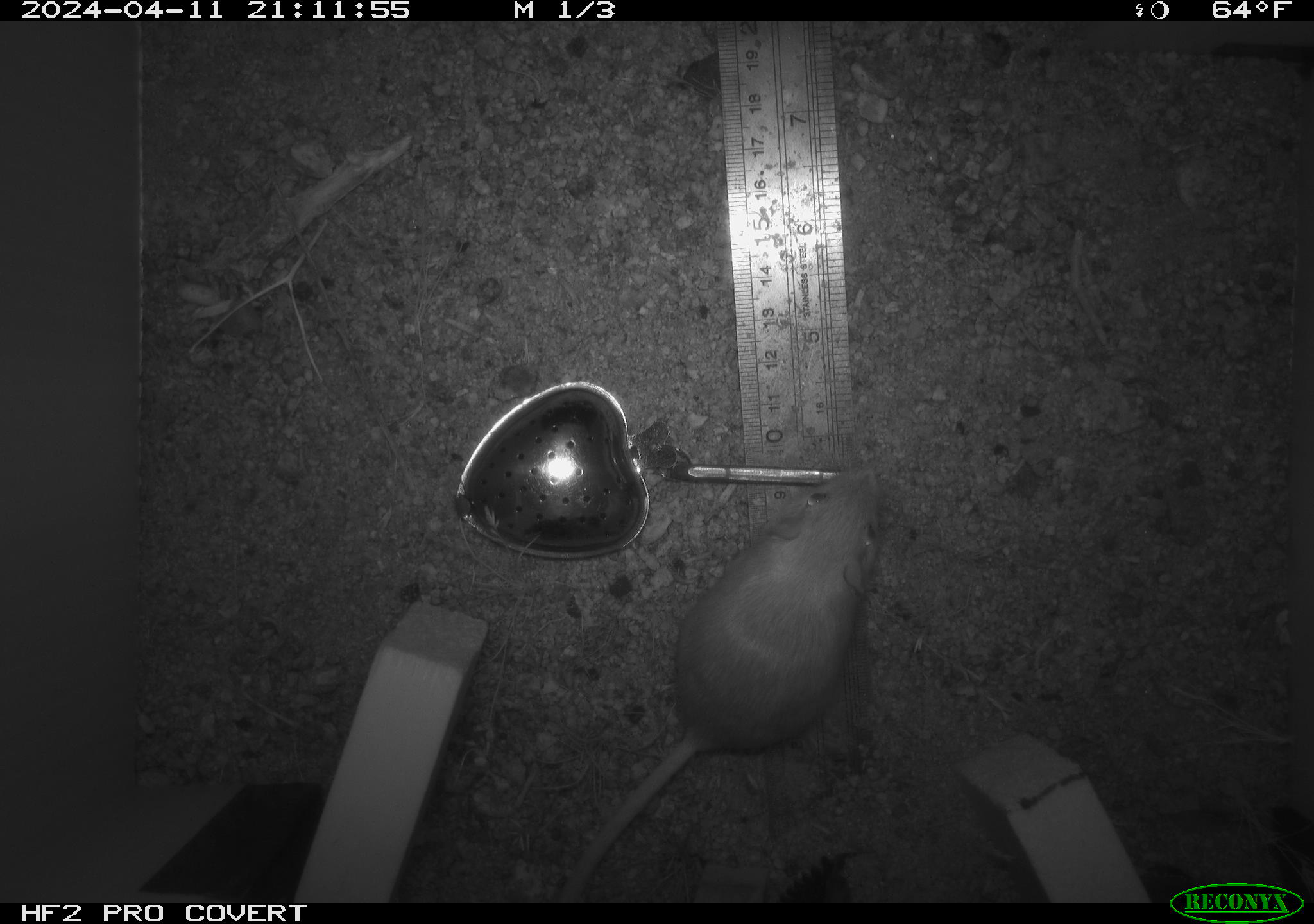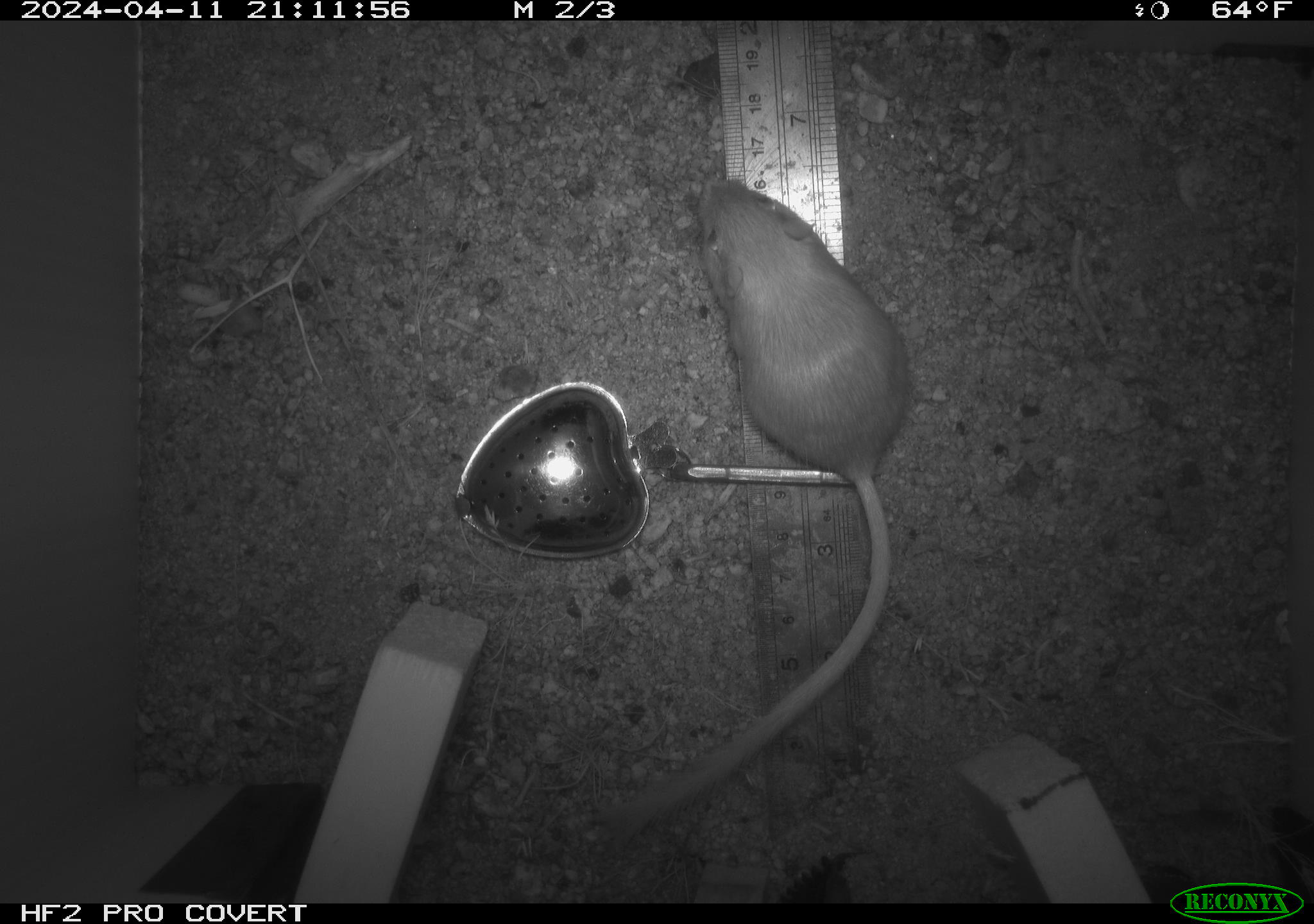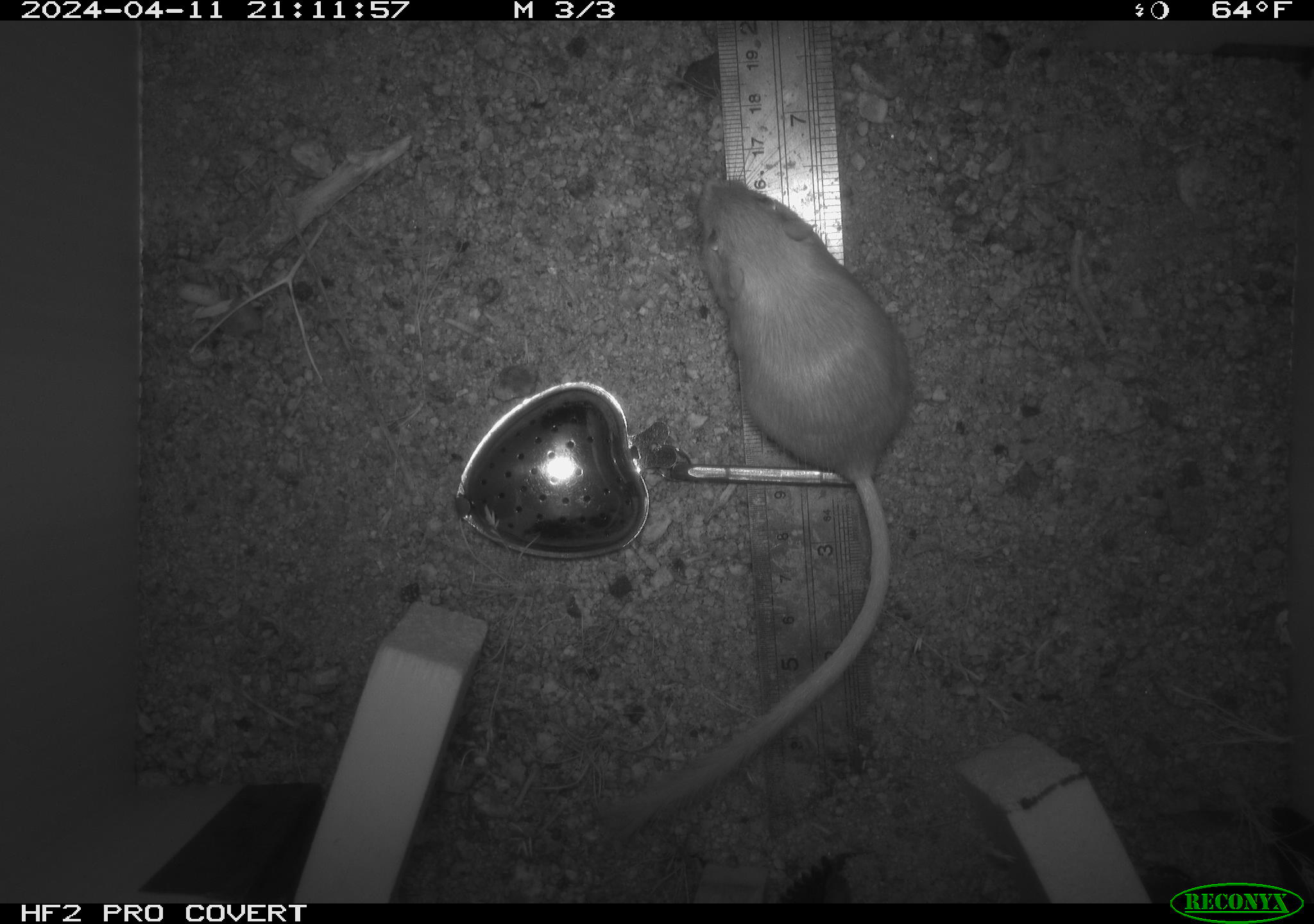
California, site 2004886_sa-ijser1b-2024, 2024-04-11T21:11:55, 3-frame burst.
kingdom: Animalia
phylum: Chordata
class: Mammalia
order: Rodentia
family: Heteromyidae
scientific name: Heteromyidae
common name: kangaroo rats and pocket mice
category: heteromyidae family